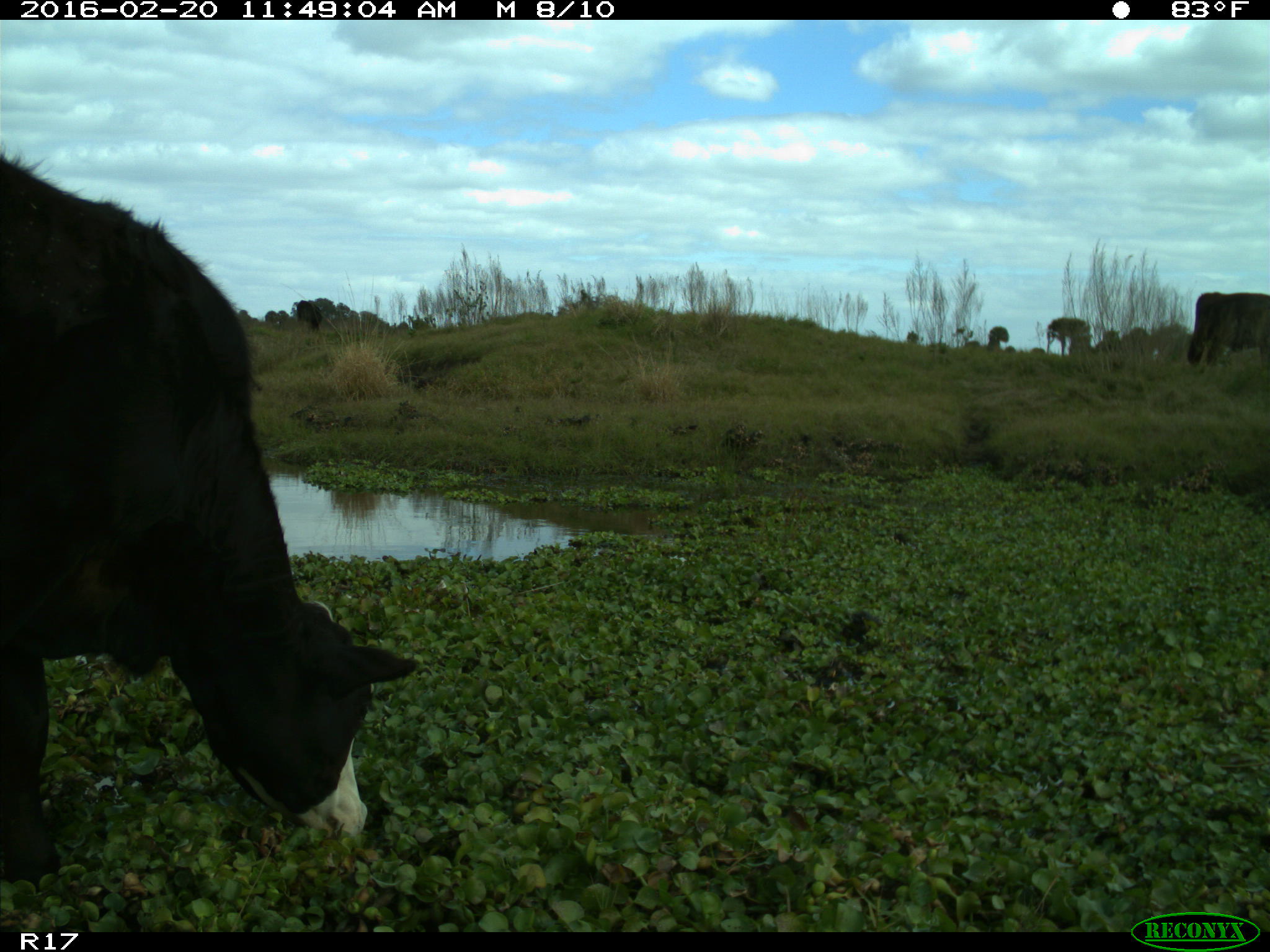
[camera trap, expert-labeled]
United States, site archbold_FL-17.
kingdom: Animalia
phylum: Chordata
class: Mammalia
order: Artiodactyla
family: Bovidae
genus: Bos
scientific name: Bos taurus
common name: domestic cow